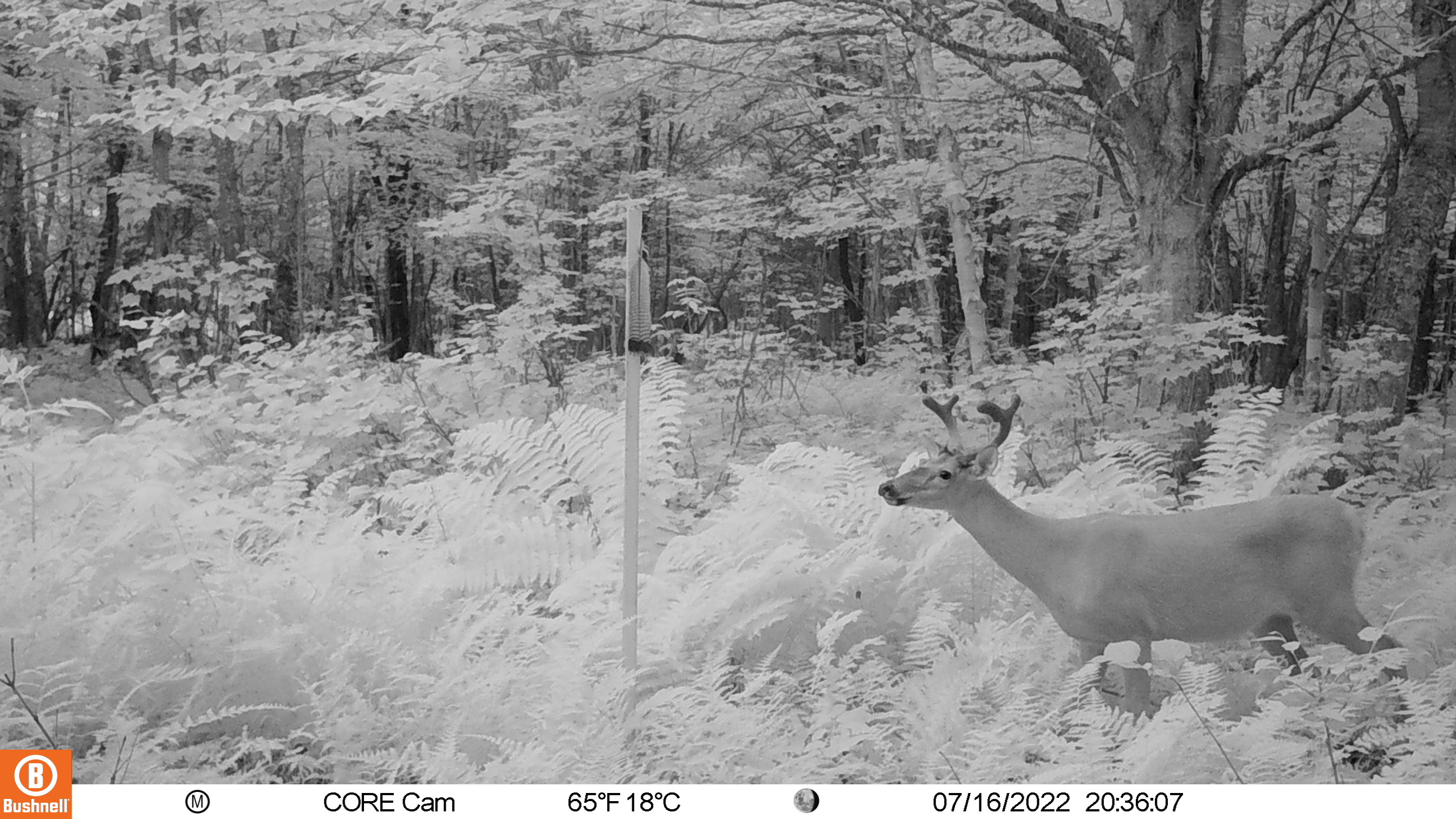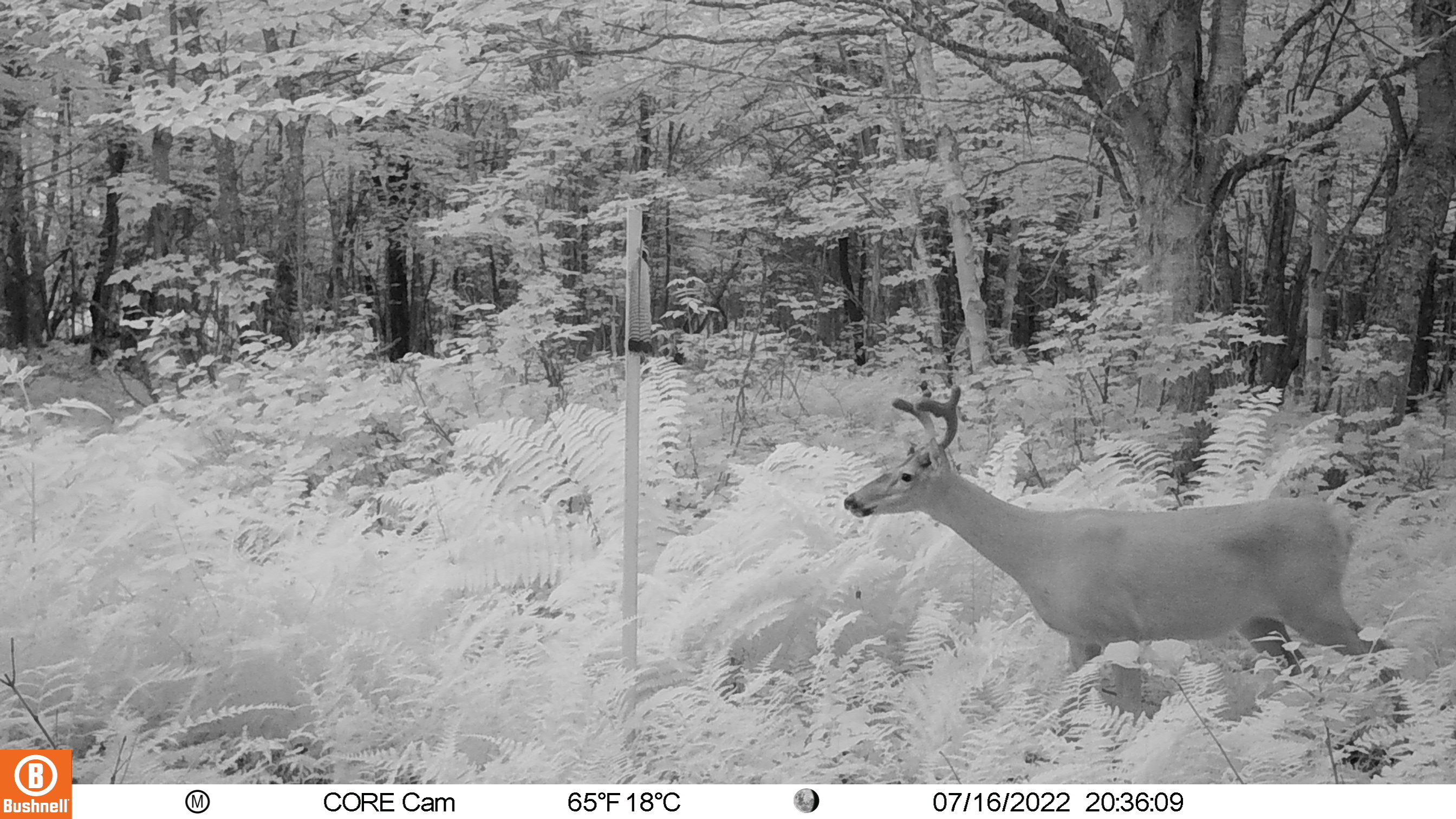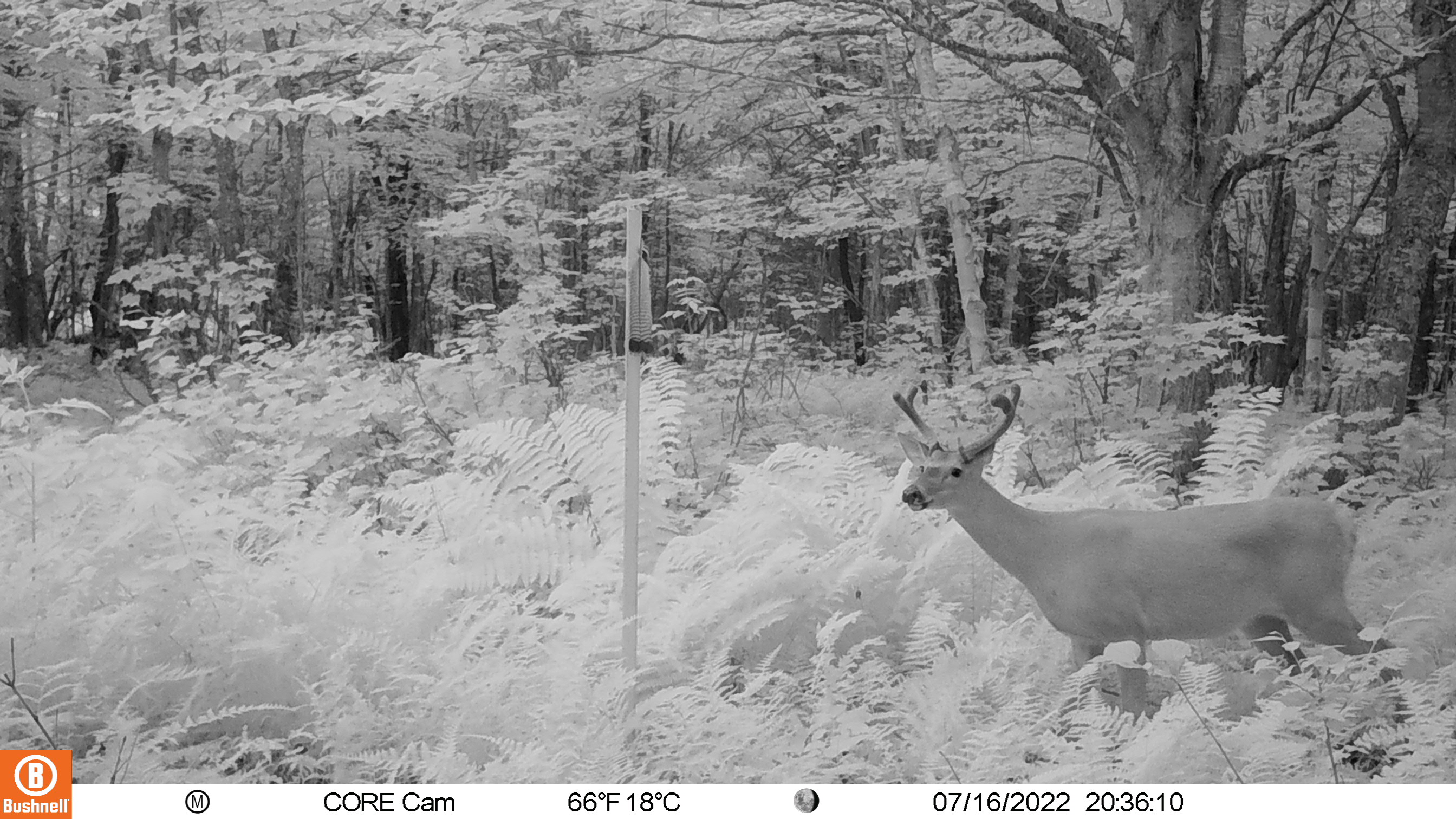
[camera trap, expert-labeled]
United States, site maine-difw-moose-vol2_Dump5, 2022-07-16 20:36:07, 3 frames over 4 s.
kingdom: Animalia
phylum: Chordata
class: Mammalia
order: Artiodactyla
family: Cervidae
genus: Odocoileus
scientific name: Odocoileus virginianus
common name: white-tailed deer